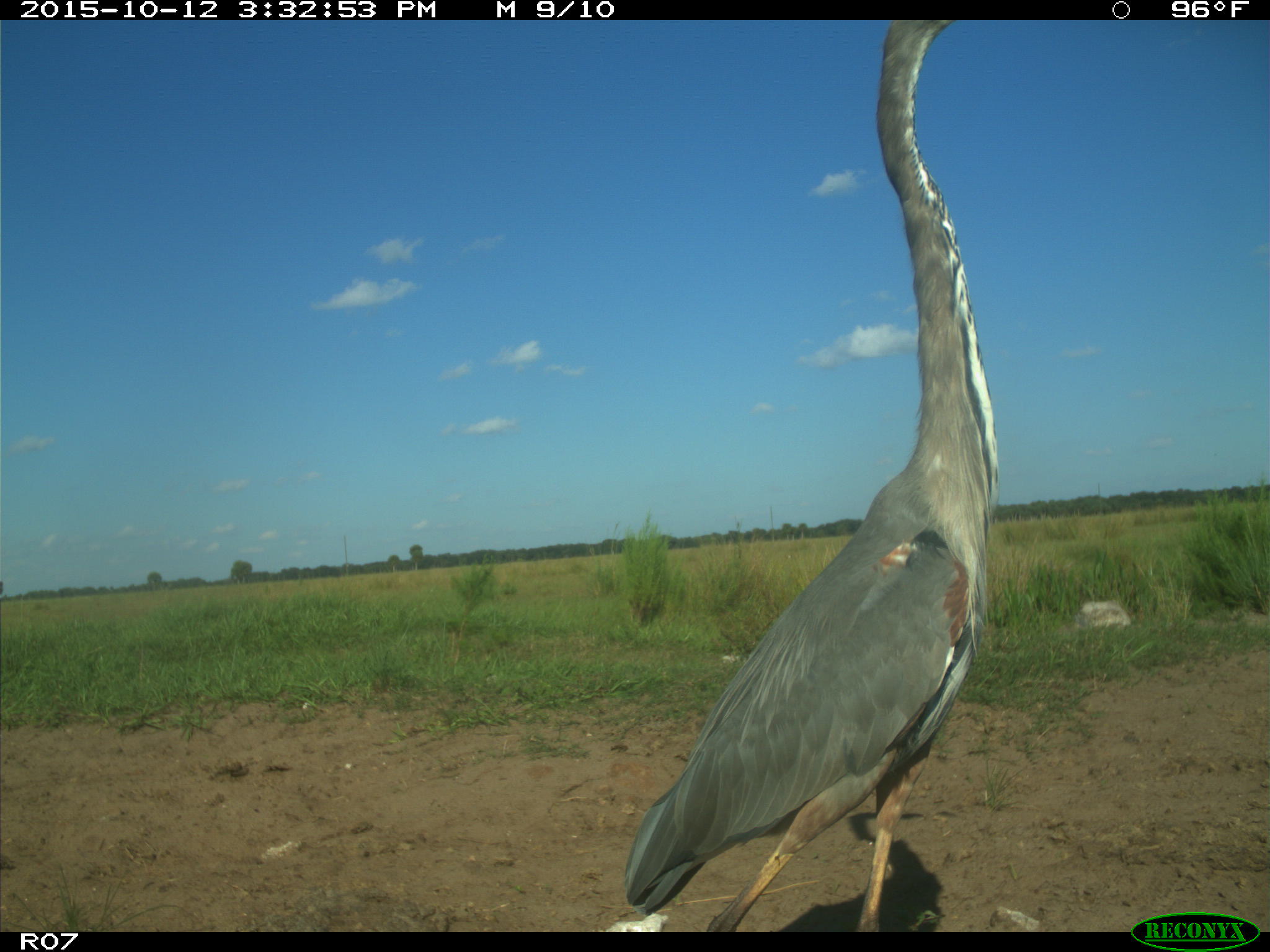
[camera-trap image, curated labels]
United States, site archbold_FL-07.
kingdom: Animalia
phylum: Chordata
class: Aves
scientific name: Aves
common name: birds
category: unidentified bird